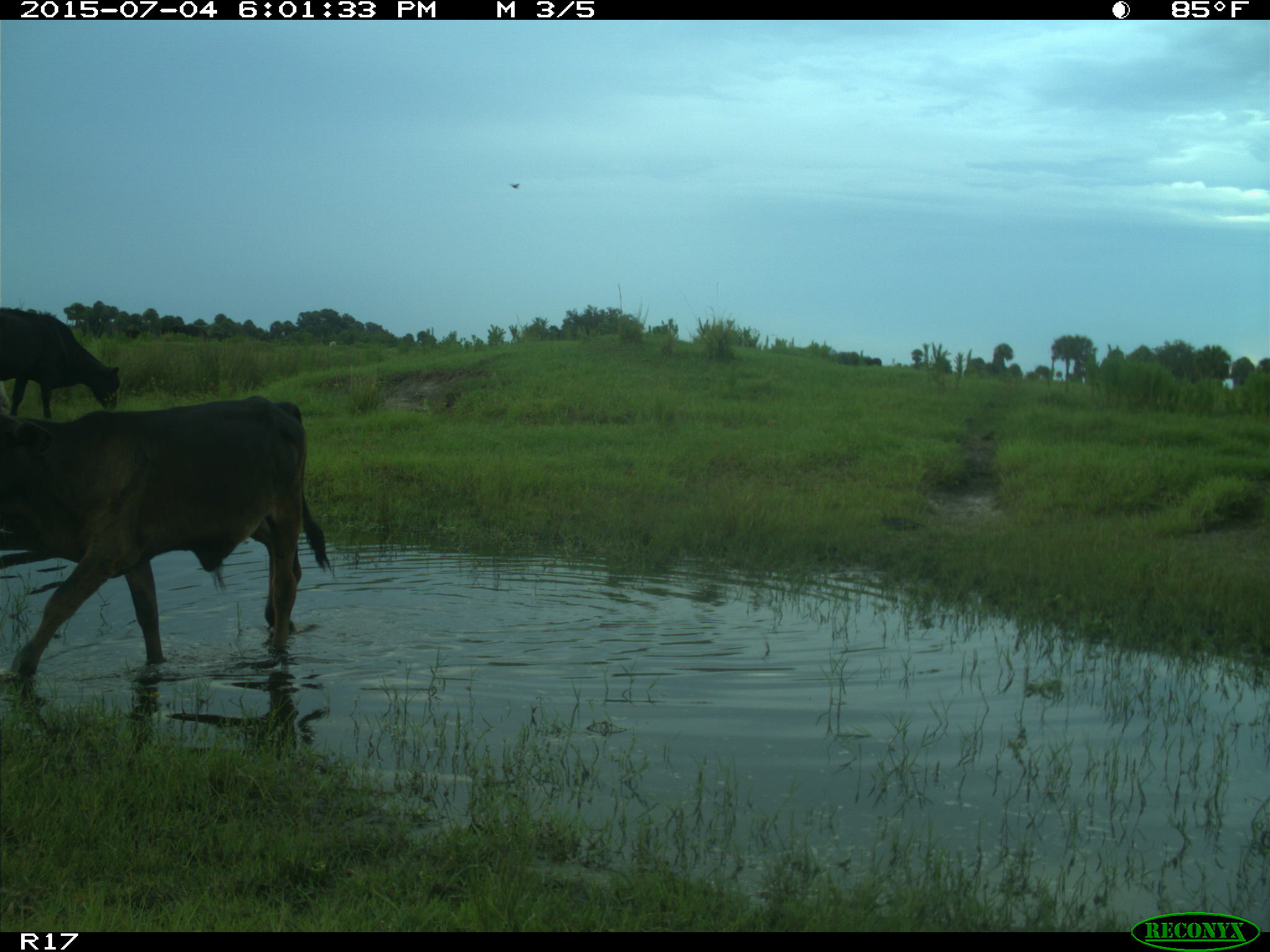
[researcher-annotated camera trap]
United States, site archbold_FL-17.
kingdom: Animalia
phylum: Chordata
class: Mammalia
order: Artiodactyla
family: Bovidae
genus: Bos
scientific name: Bos taurus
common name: domestic cow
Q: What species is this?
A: Bos taurus (domestic cow).